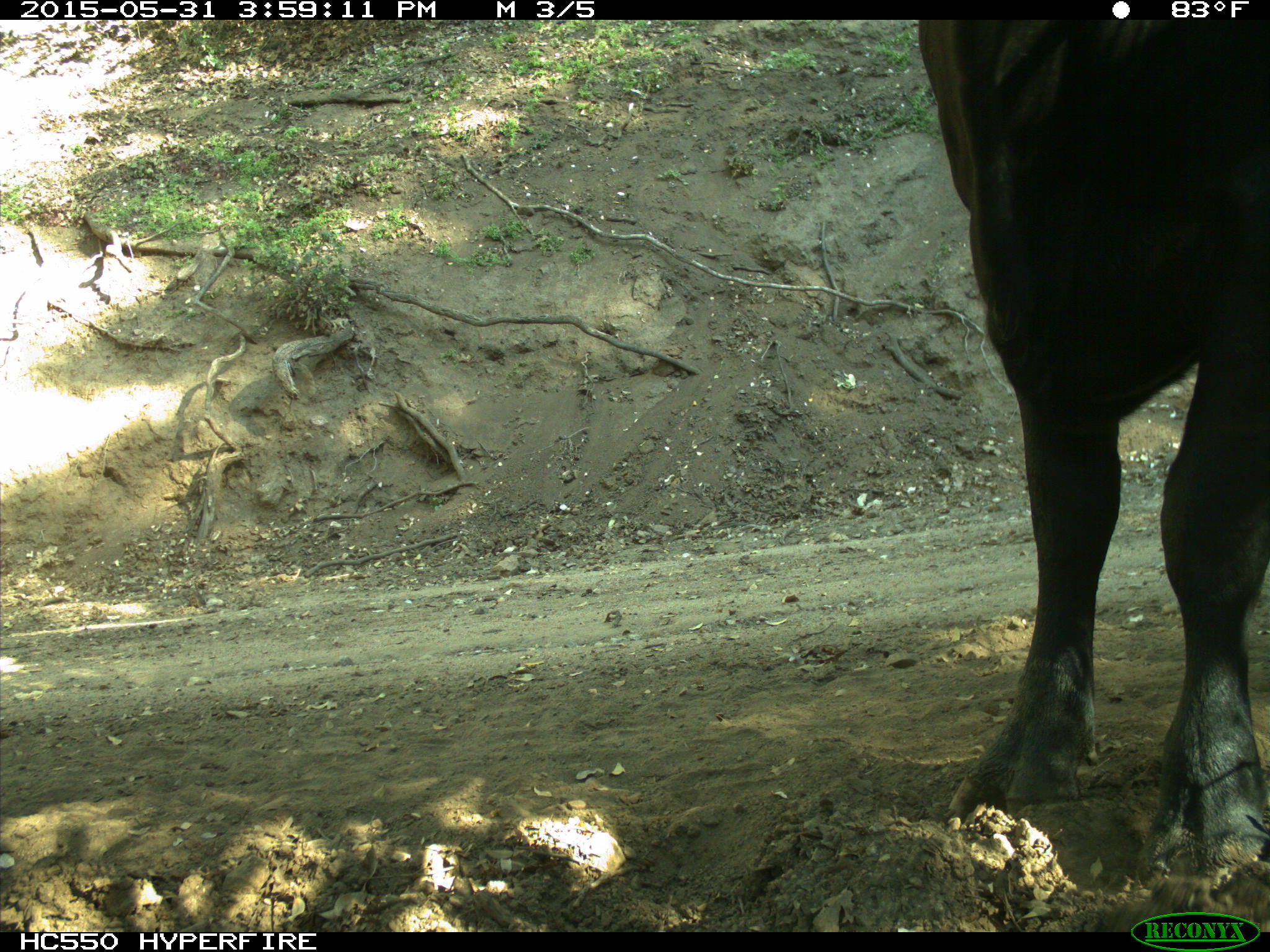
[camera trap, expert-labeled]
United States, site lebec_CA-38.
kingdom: Animalia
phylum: Chordata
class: Mammalia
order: Artiodactyla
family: Bovidae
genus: Bos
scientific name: Bos taurus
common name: domestic cow